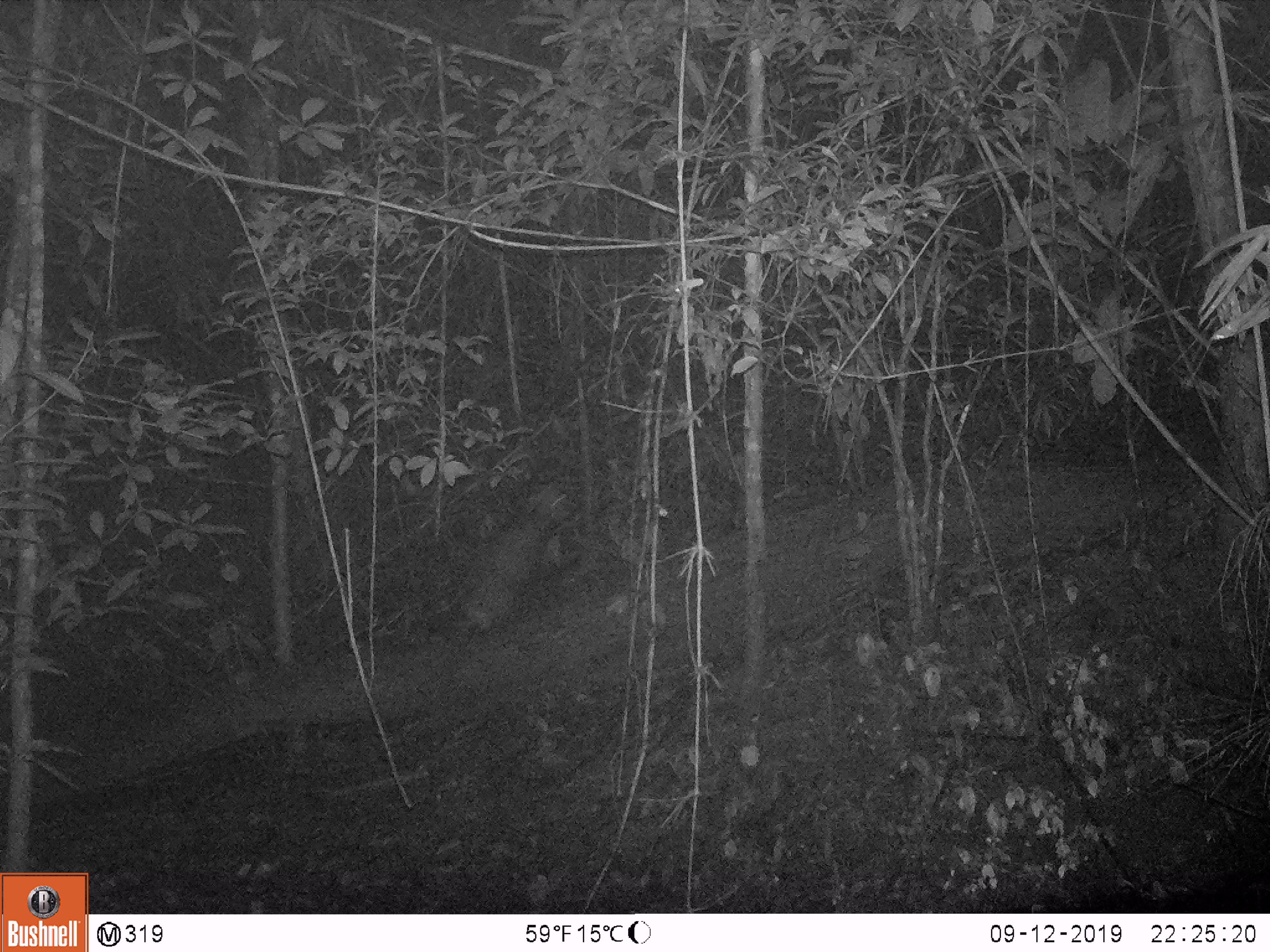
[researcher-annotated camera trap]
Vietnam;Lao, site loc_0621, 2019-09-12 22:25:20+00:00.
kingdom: Animalia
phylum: Chordata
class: Mammalia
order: Artiodactyla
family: Cervidae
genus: Muntiacus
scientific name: Muntiacus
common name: muntjacs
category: unidentified muntjac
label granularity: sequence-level